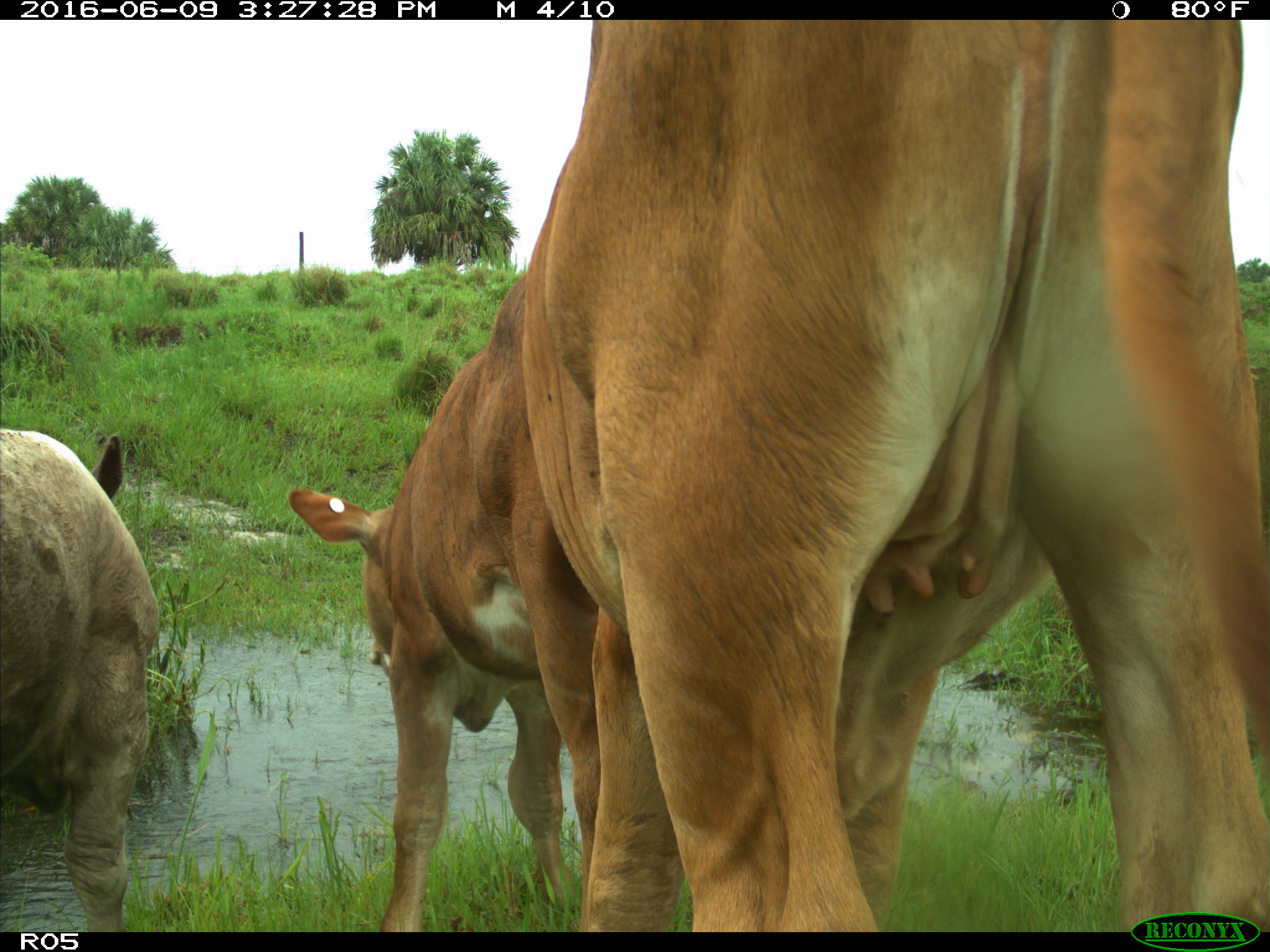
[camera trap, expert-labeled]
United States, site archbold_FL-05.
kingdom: Animalia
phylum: Chordata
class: Mammalia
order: Artiodactyla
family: Bovidae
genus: Bos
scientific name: Bos taurus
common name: domestic cow